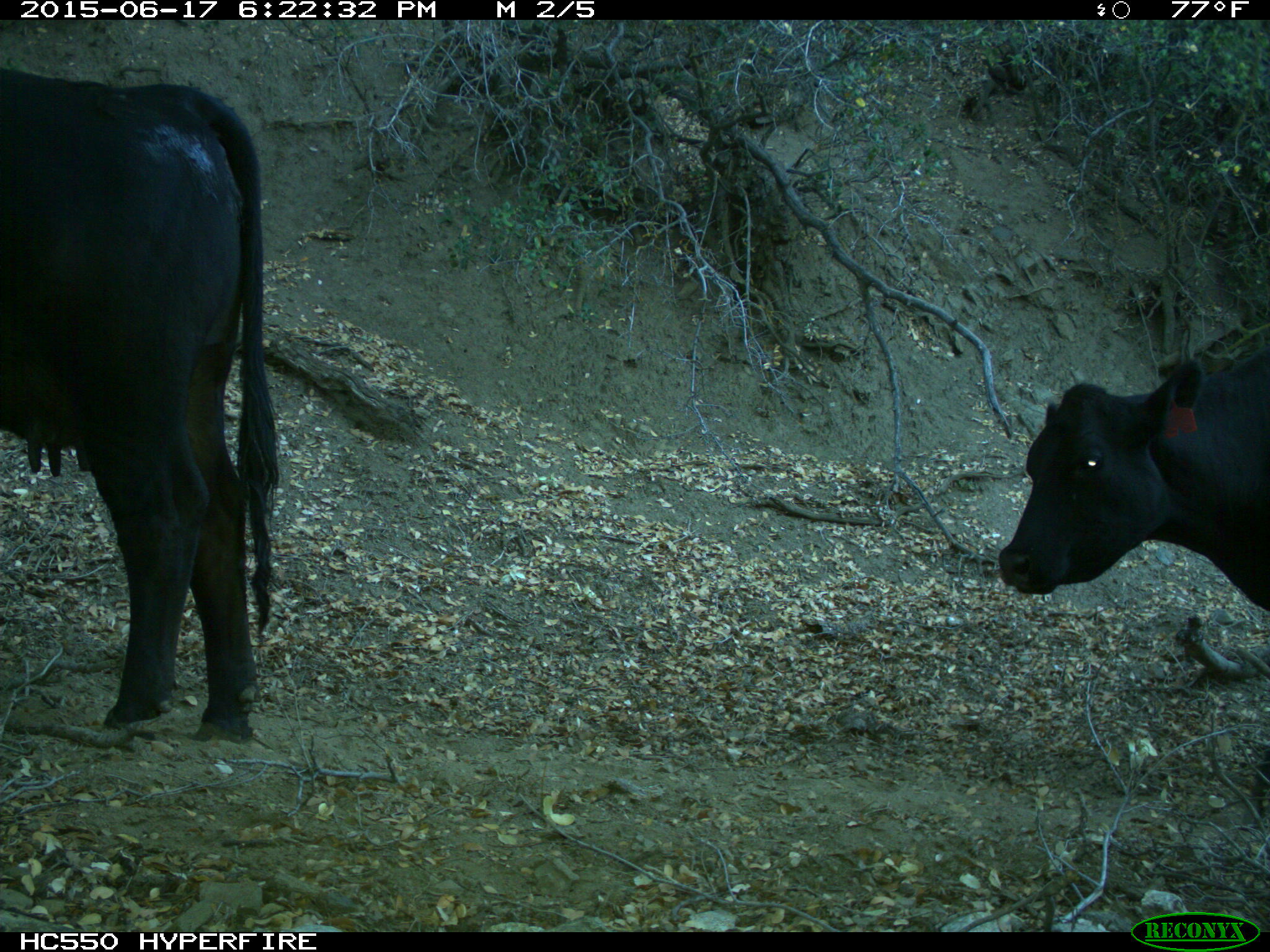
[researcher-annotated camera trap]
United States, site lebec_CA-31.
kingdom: Animalia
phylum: Chordata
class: Mammalia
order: Artiodactyla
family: Bovidae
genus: Bos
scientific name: Bos taurus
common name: domestic cow